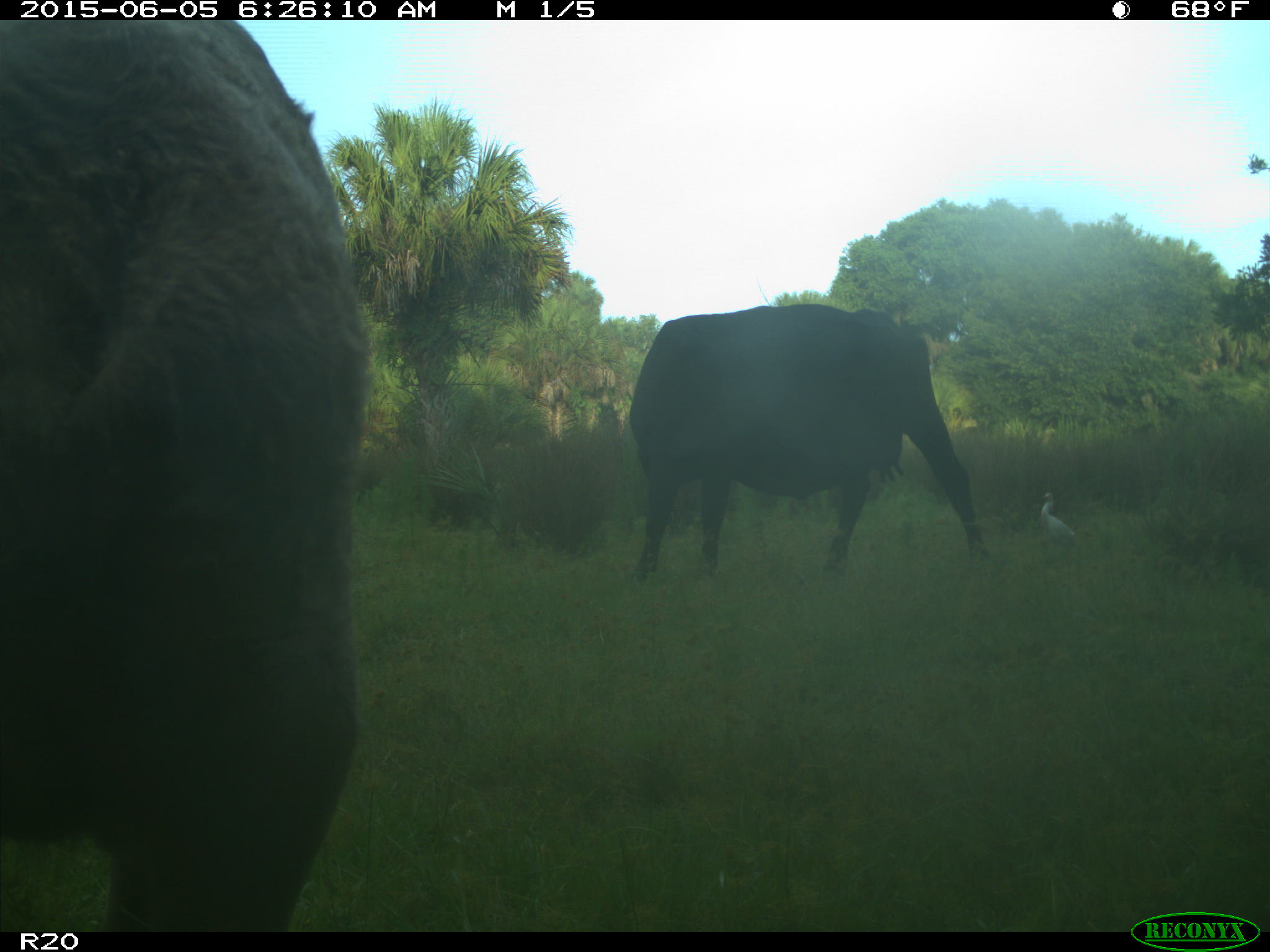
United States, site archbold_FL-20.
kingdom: Animalia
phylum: Chordata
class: Mammalia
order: Artiodactyla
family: Bovidae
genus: Bos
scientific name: Bos taurus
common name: domestic cow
Bos taurus (domestic cow).